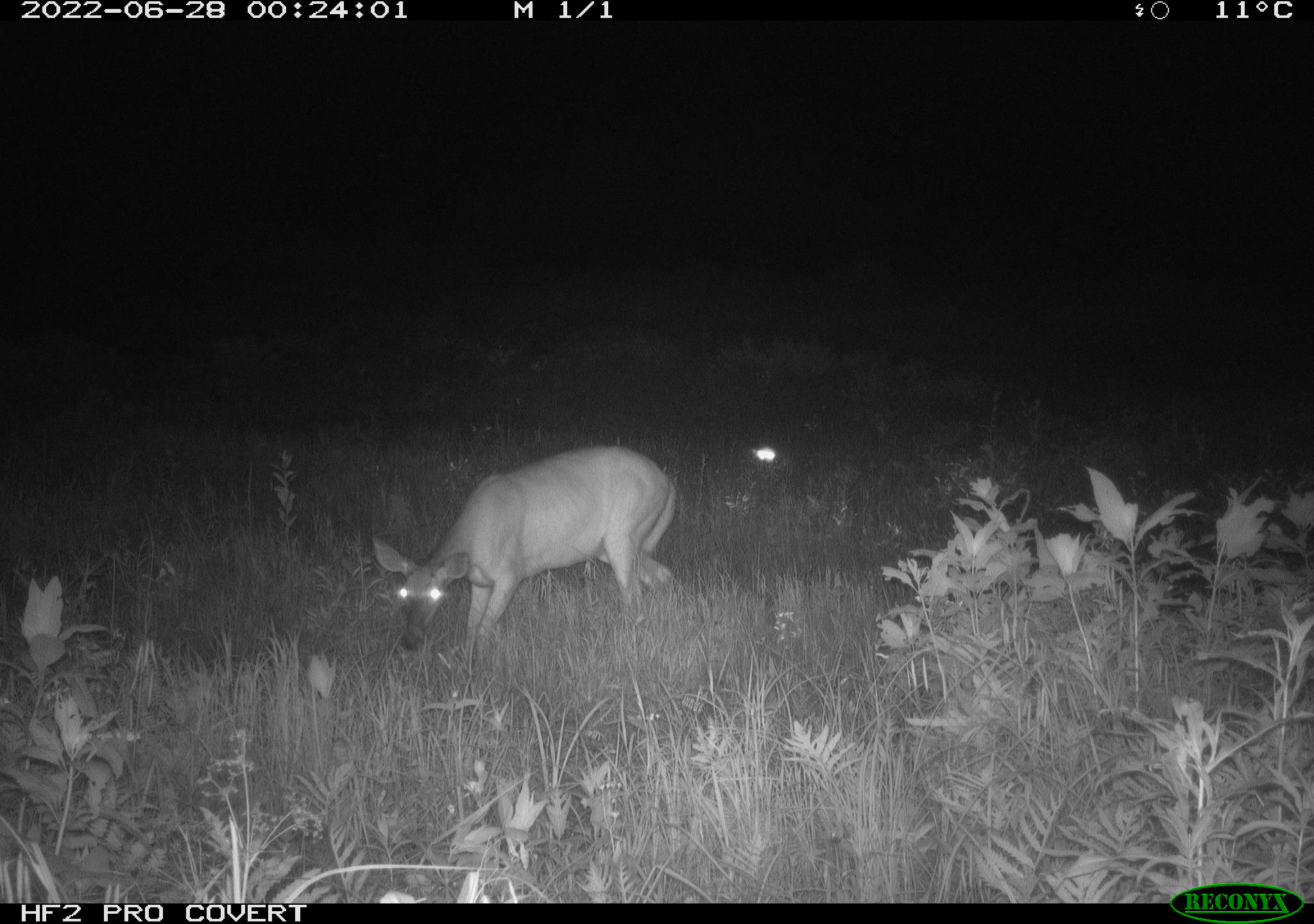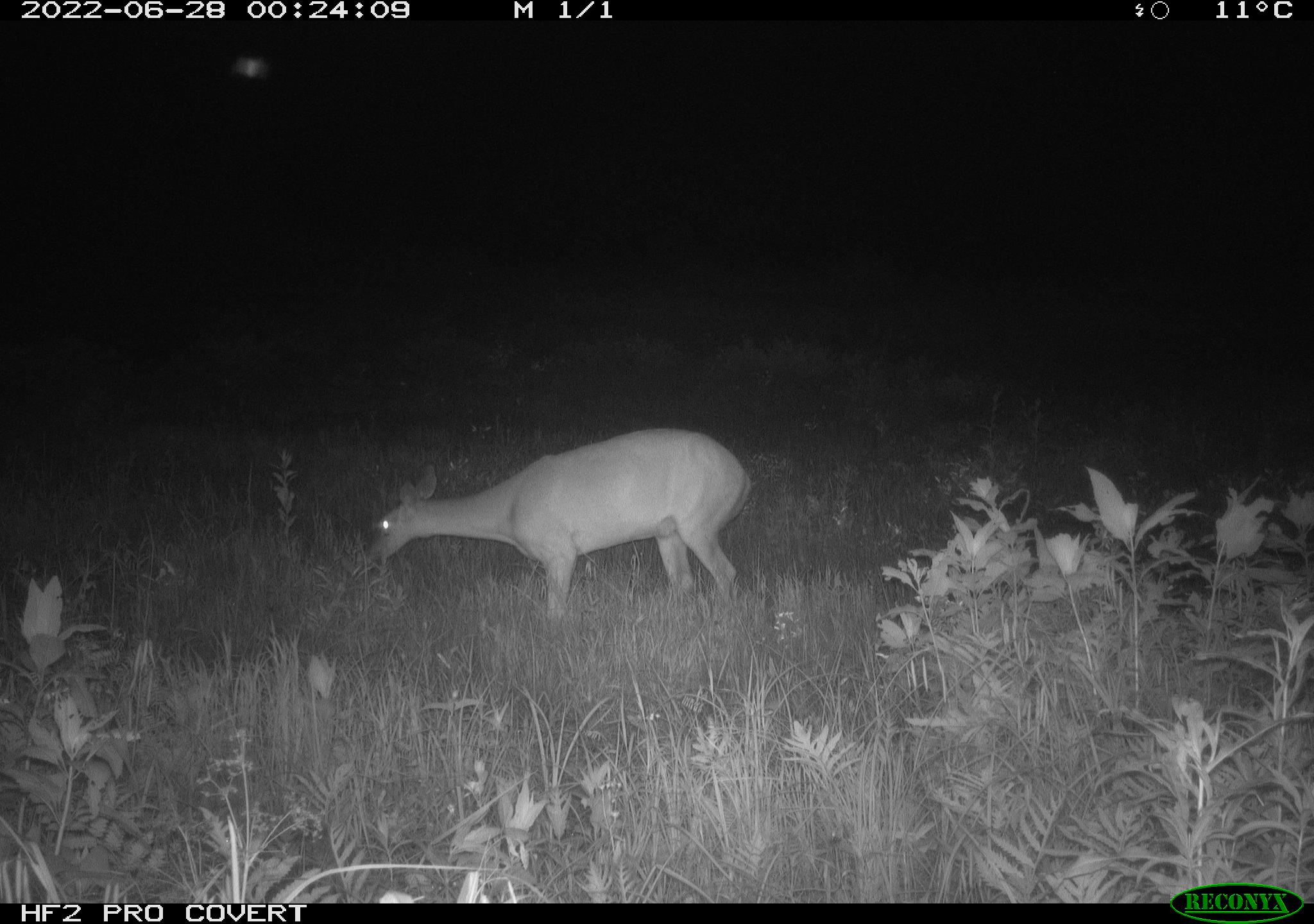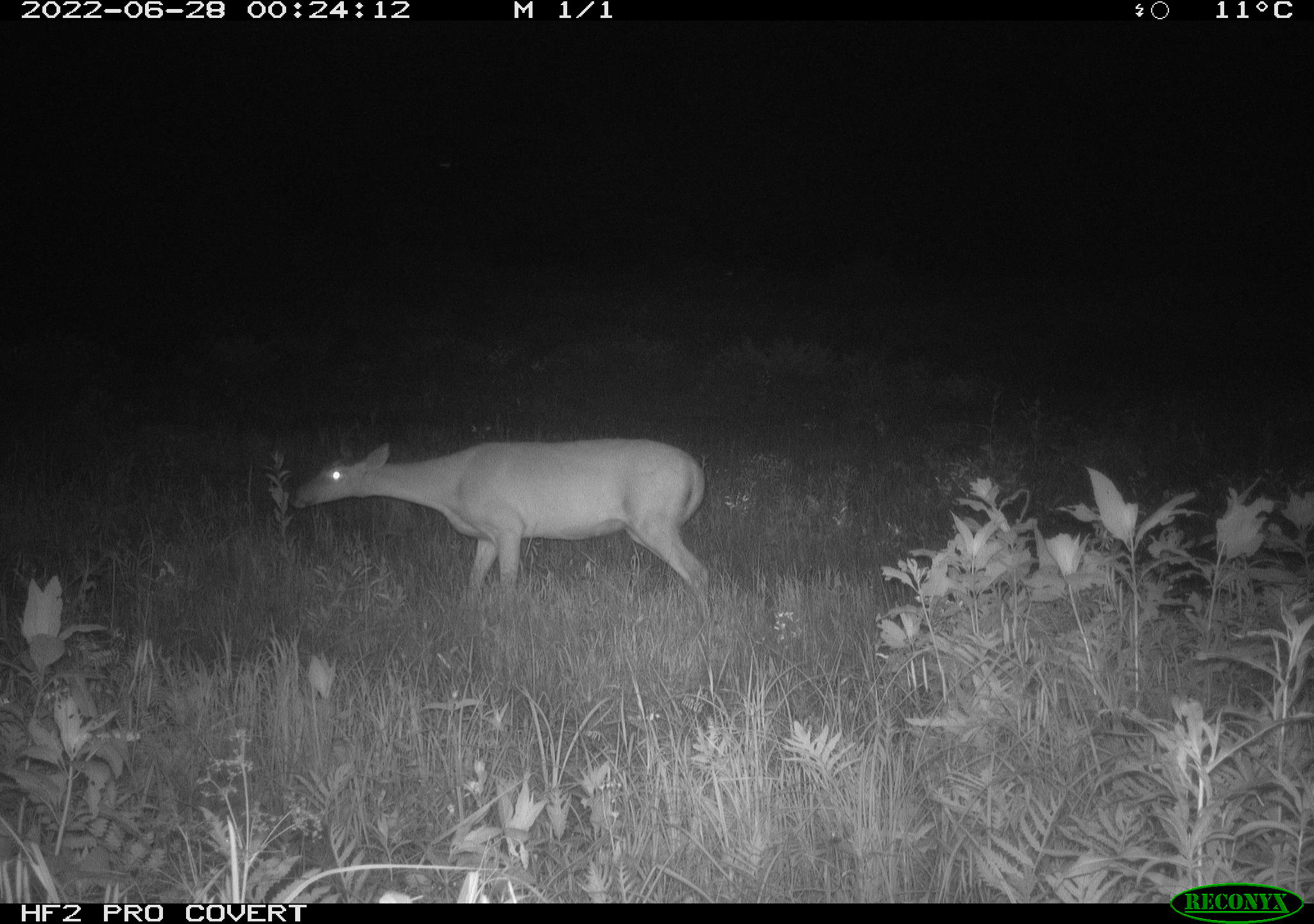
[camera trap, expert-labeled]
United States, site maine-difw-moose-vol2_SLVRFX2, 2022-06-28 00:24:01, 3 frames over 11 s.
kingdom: Animalia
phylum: Chordata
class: Mammalia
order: Artiodactyla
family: Cervidae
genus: Odocoileus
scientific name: Odocoileus virginianus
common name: white-tailed deer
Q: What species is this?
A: White-tailed deer (Odocoileus virginianus).